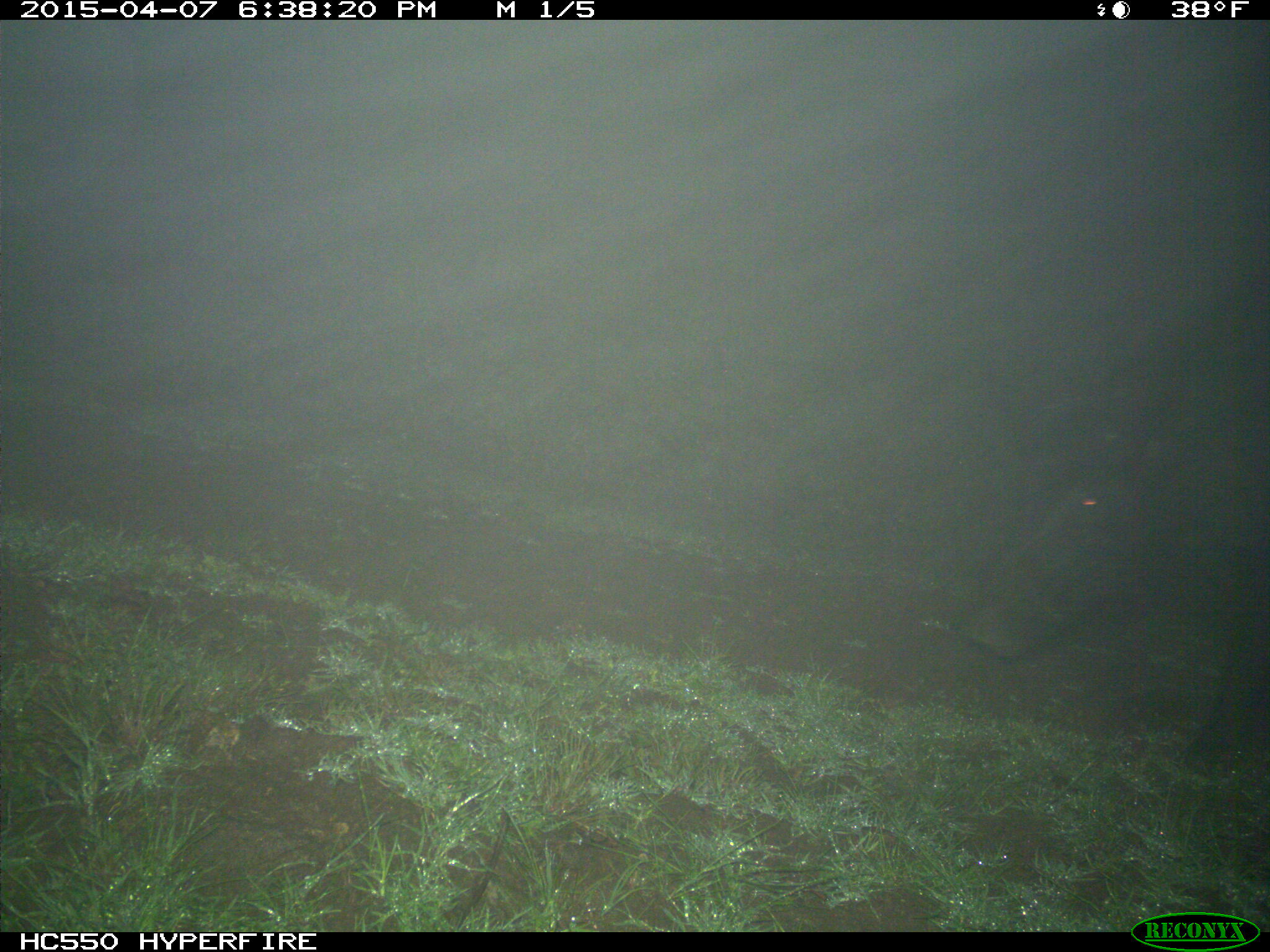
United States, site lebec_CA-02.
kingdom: Animalia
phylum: Chordata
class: Mammalia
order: Artiodactyla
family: Suidae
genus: Sus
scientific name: Sus scrofa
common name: wild boar